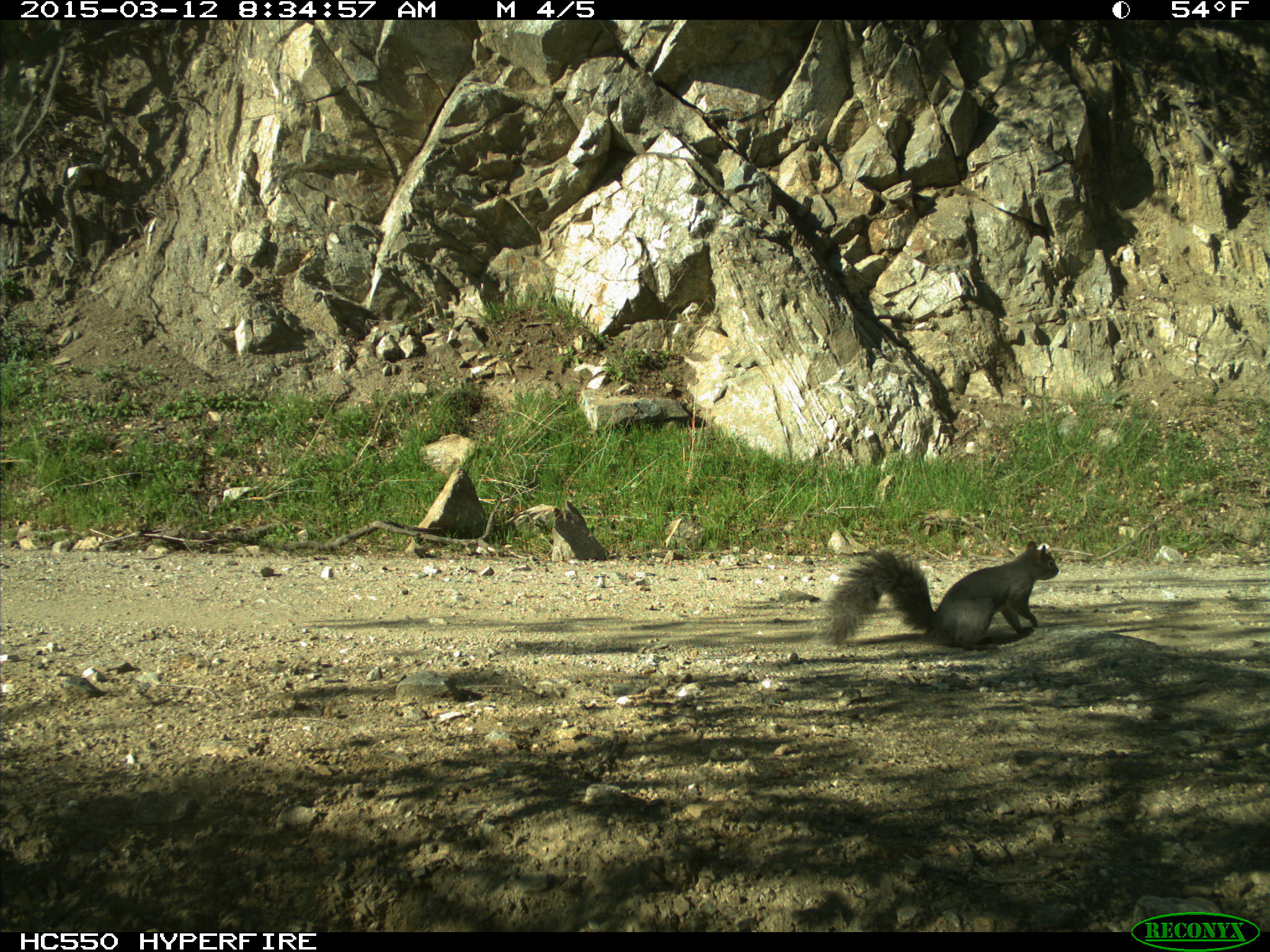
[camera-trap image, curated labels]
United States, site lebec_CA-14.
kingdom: Animalia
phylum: Chordata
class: Mammalia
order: Rodentia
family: Sciuridae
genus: Sciurus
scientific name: Sciurus carolinensis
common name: eastern gray squirrel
Sciurus carolinensis (eastern gray squirrel).